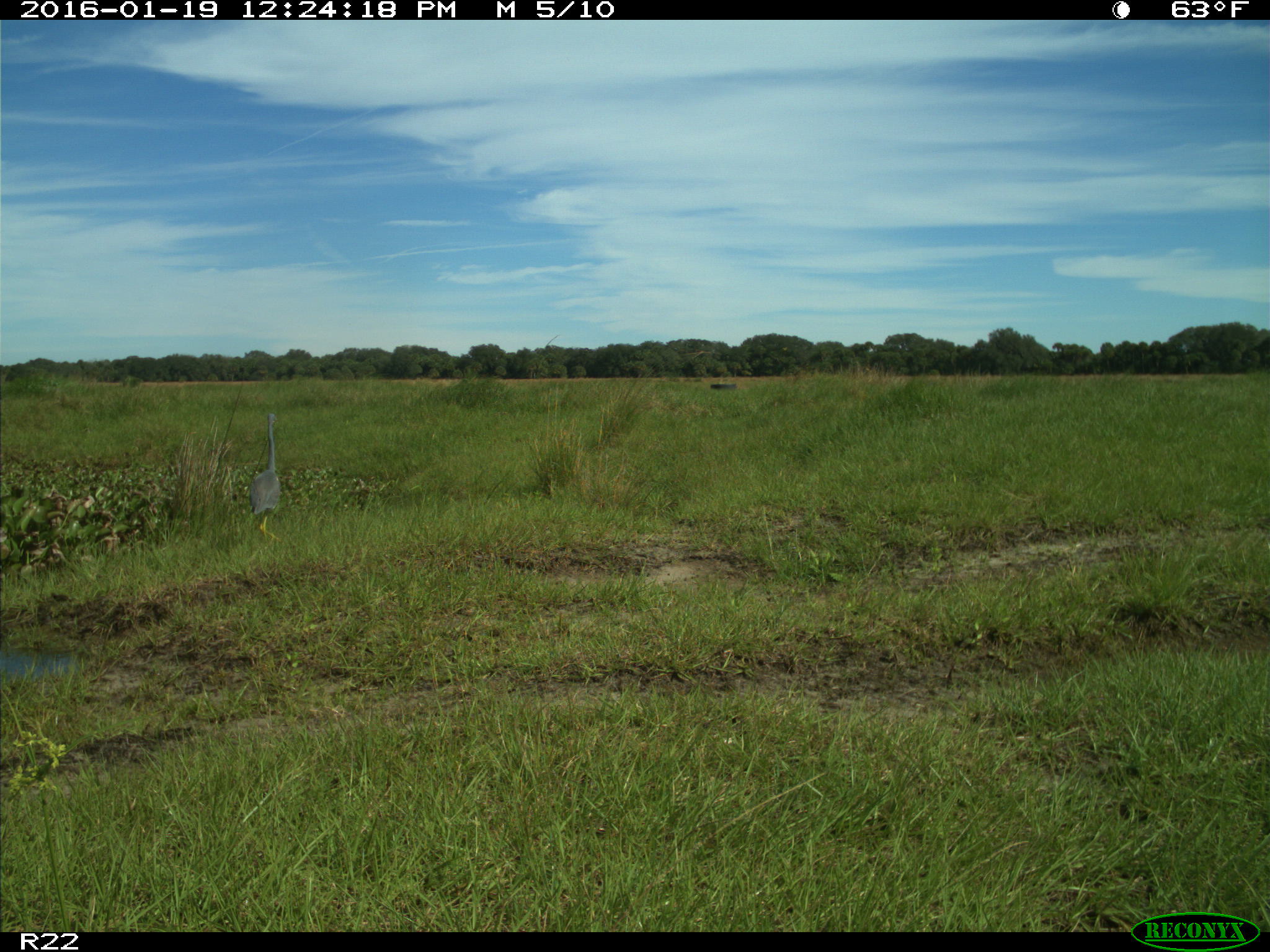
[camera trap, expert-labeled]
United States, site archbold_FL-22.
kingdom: Animalia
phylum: Chordata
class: Aves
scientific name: Aves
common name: birds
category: unidentified bird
Unidentified bird (birds) (Aves).